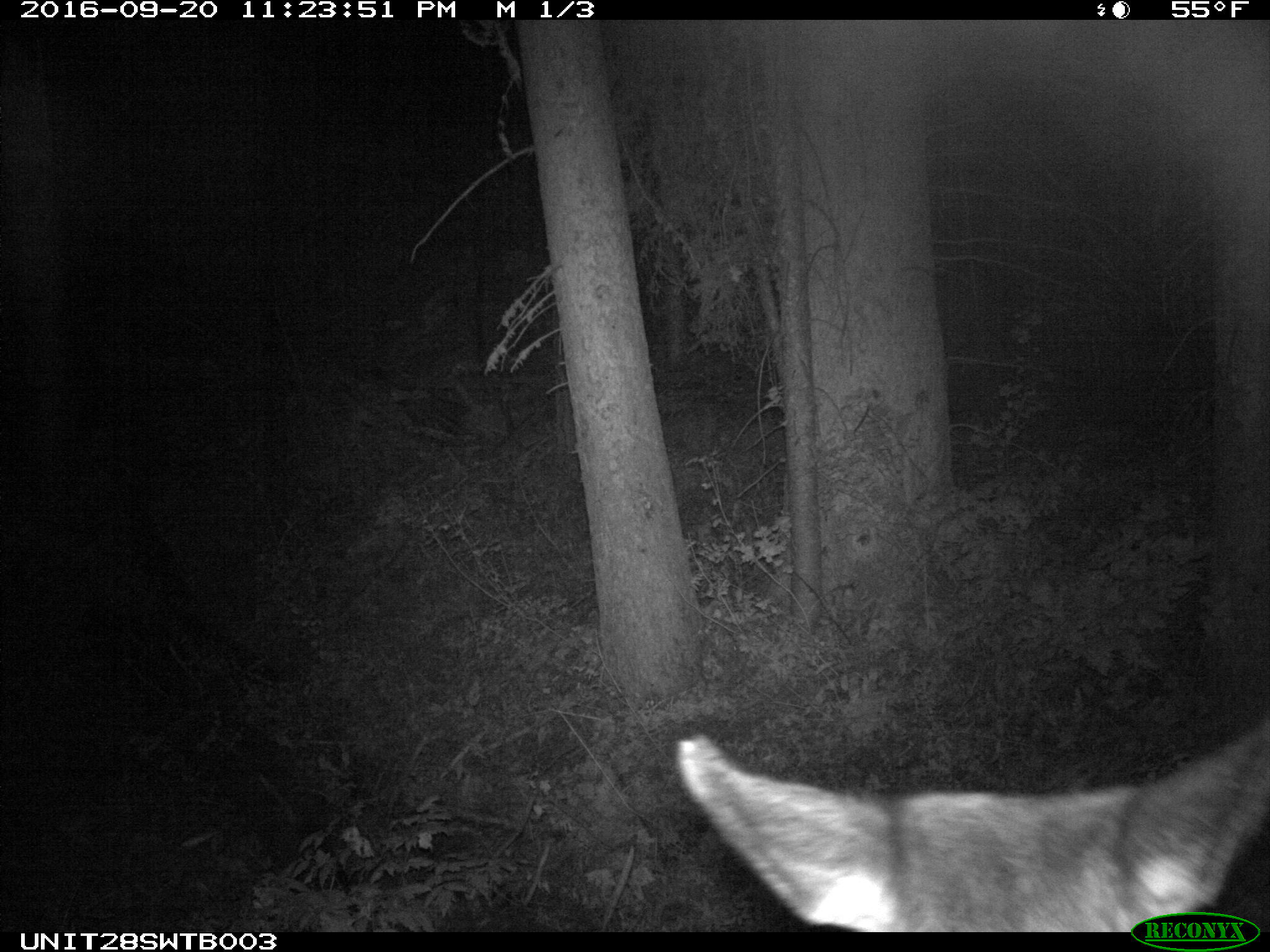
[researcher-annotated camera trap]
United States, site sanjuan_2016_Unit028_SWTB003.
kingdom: Animalia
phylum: Chordata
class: Mammalia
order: Artiodactyla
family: Cervidae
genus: Cervus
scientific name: Cervus elaphus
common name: red deer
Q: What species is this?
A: Cervus elaphus (red deer).